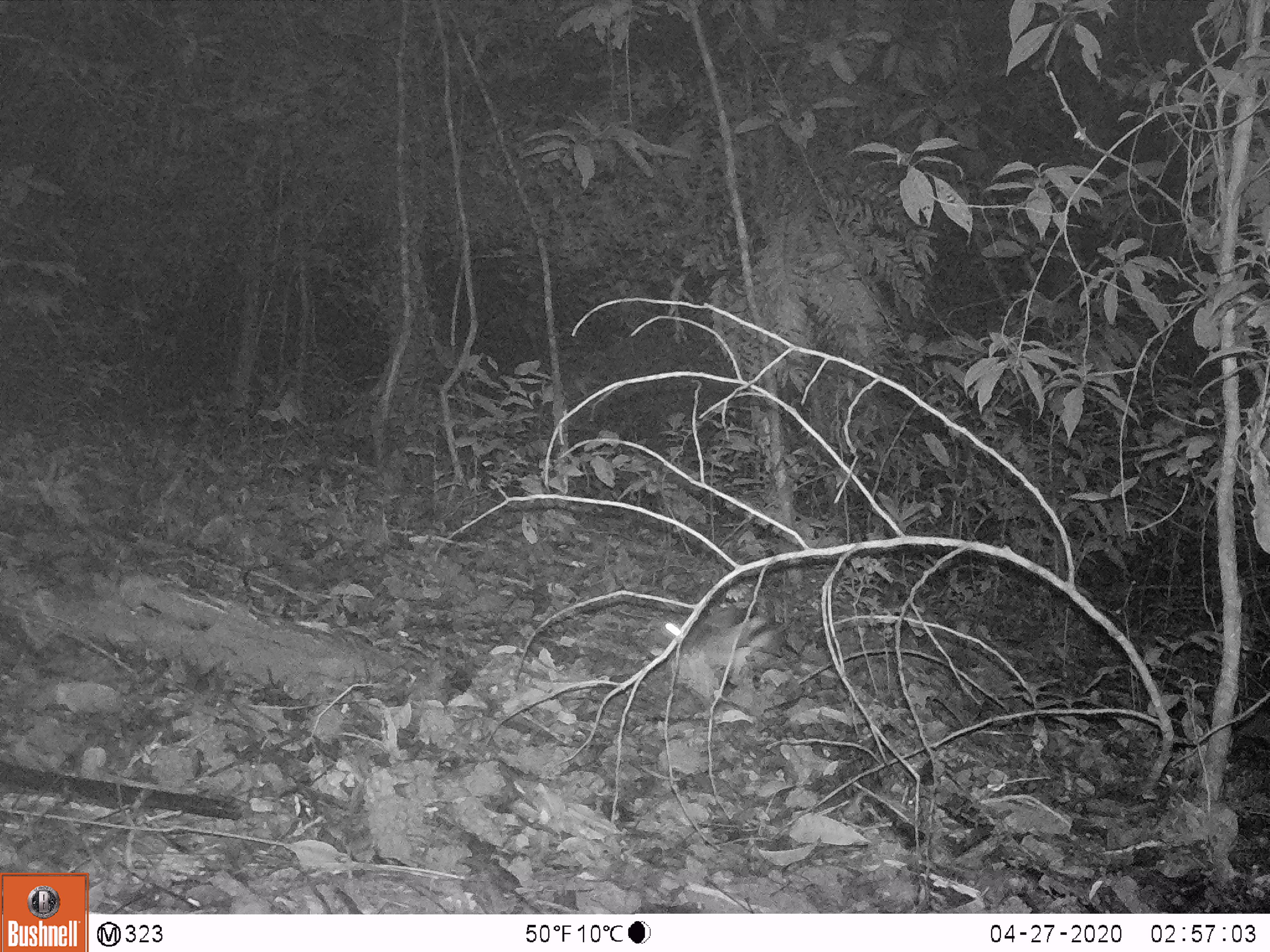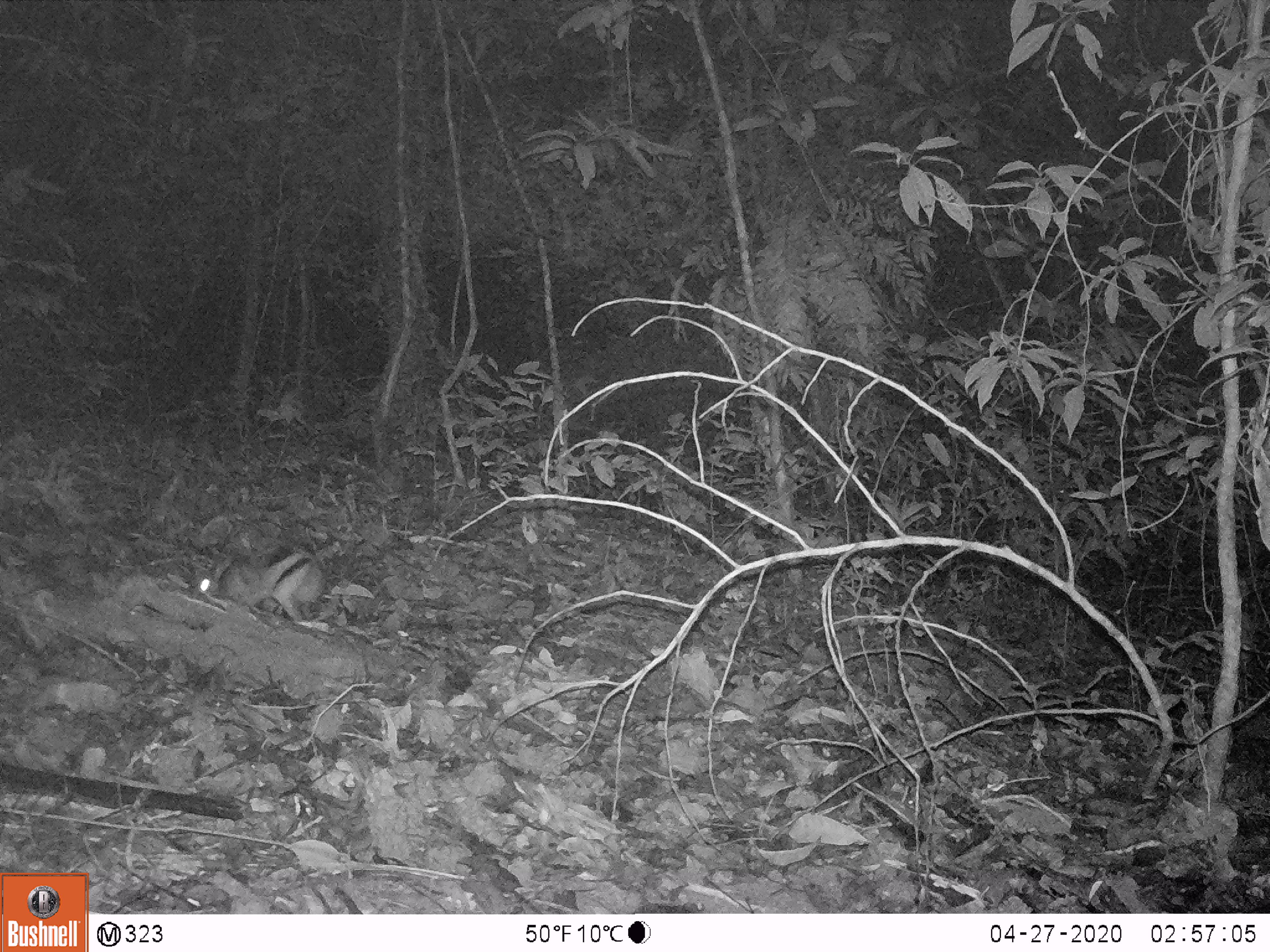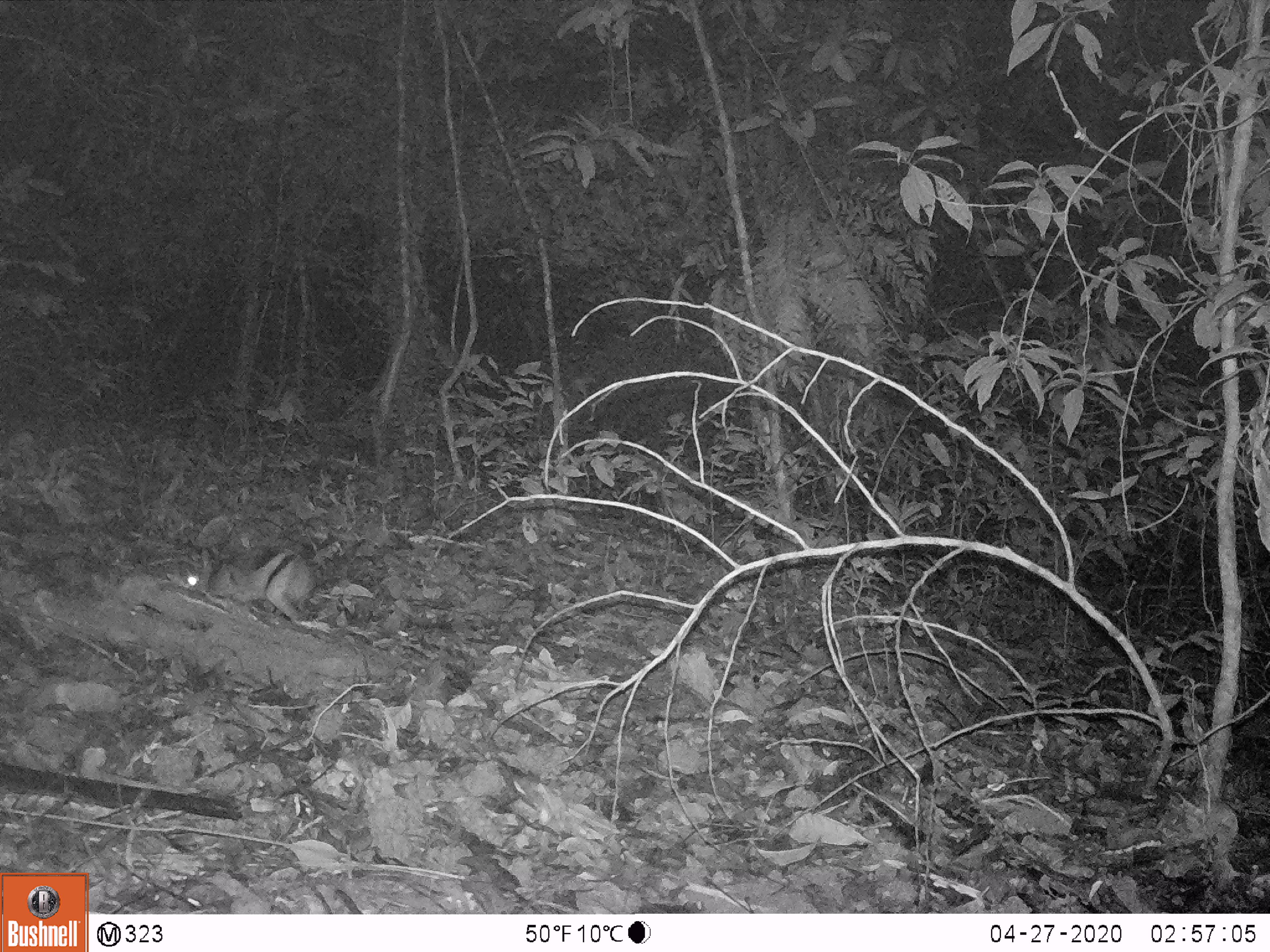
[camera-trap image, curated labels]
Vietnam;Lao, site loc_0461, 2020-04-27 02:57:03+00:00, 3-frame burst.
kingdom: Animalia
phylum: Chordata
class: Mammalia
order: Lagomorpha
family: Leporidae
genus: Nesolagus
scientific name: Nesolagus timminsi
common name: annamite striped rabbit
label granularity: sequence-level